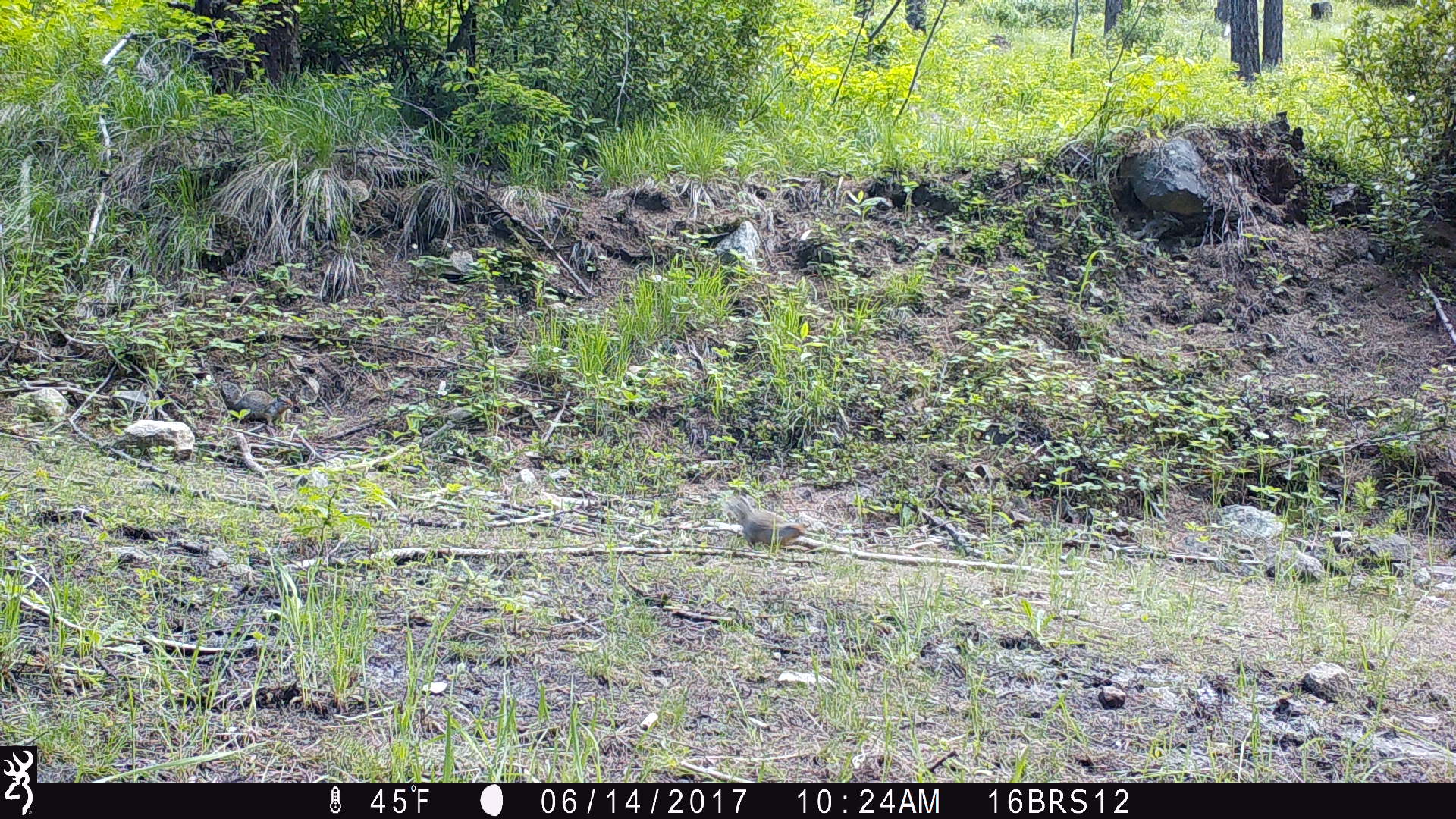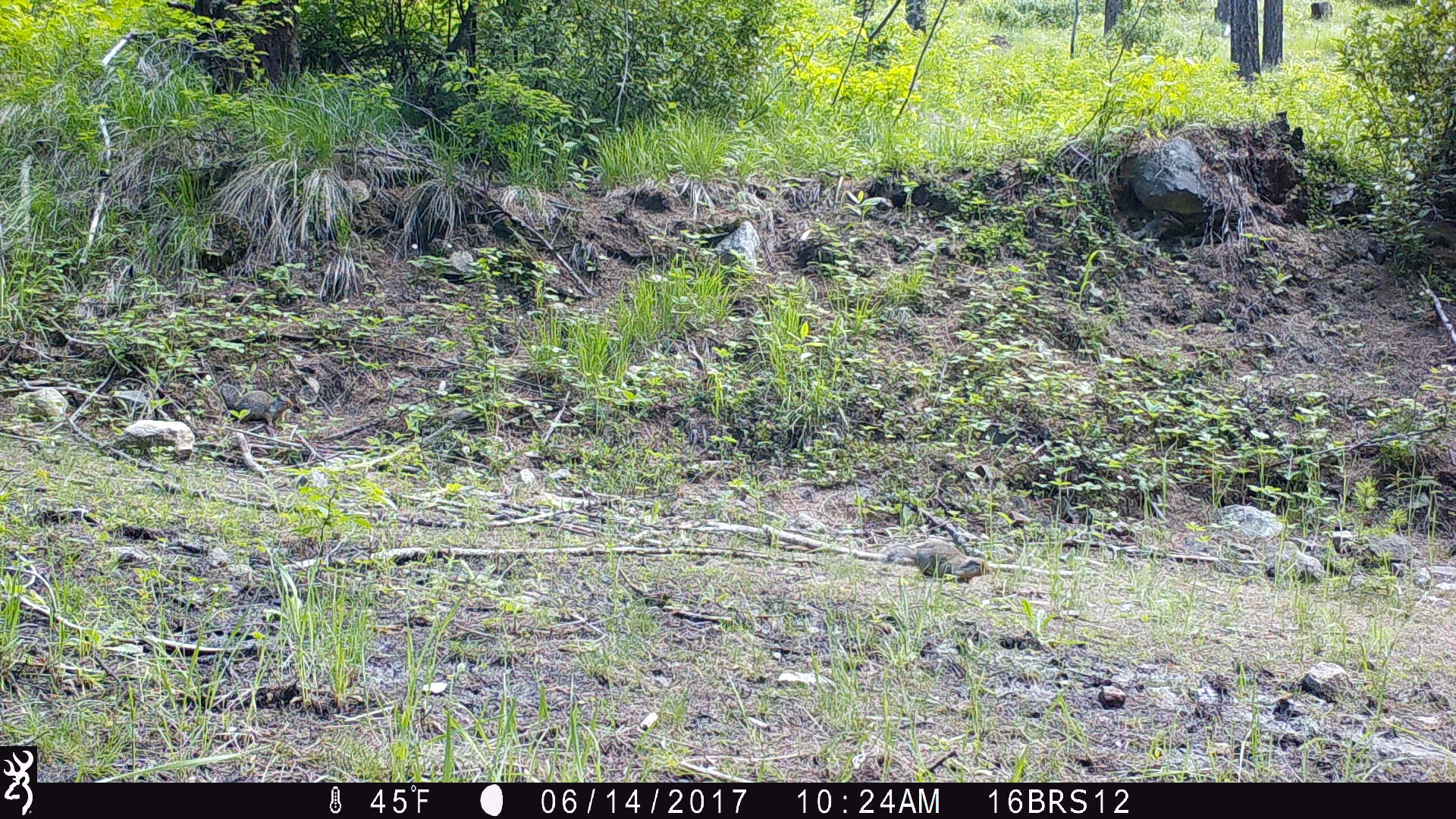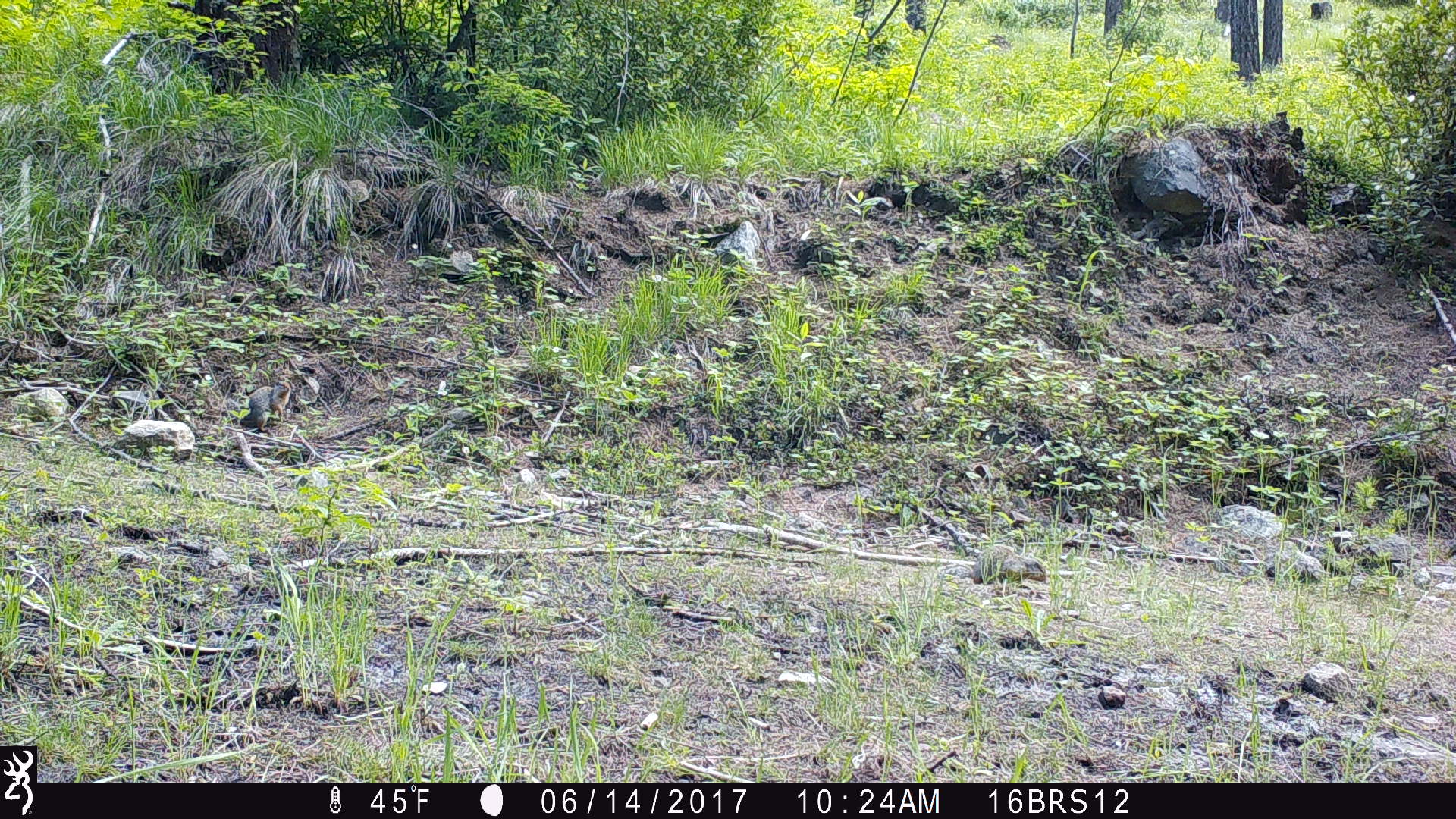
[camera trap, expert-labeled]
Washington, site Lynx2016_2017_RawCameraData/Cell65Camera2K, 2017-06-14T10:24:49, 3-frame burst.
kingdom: Animalia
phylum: Chordata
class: Mammalia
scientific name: Mammalia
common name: small mammal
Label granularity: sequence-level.